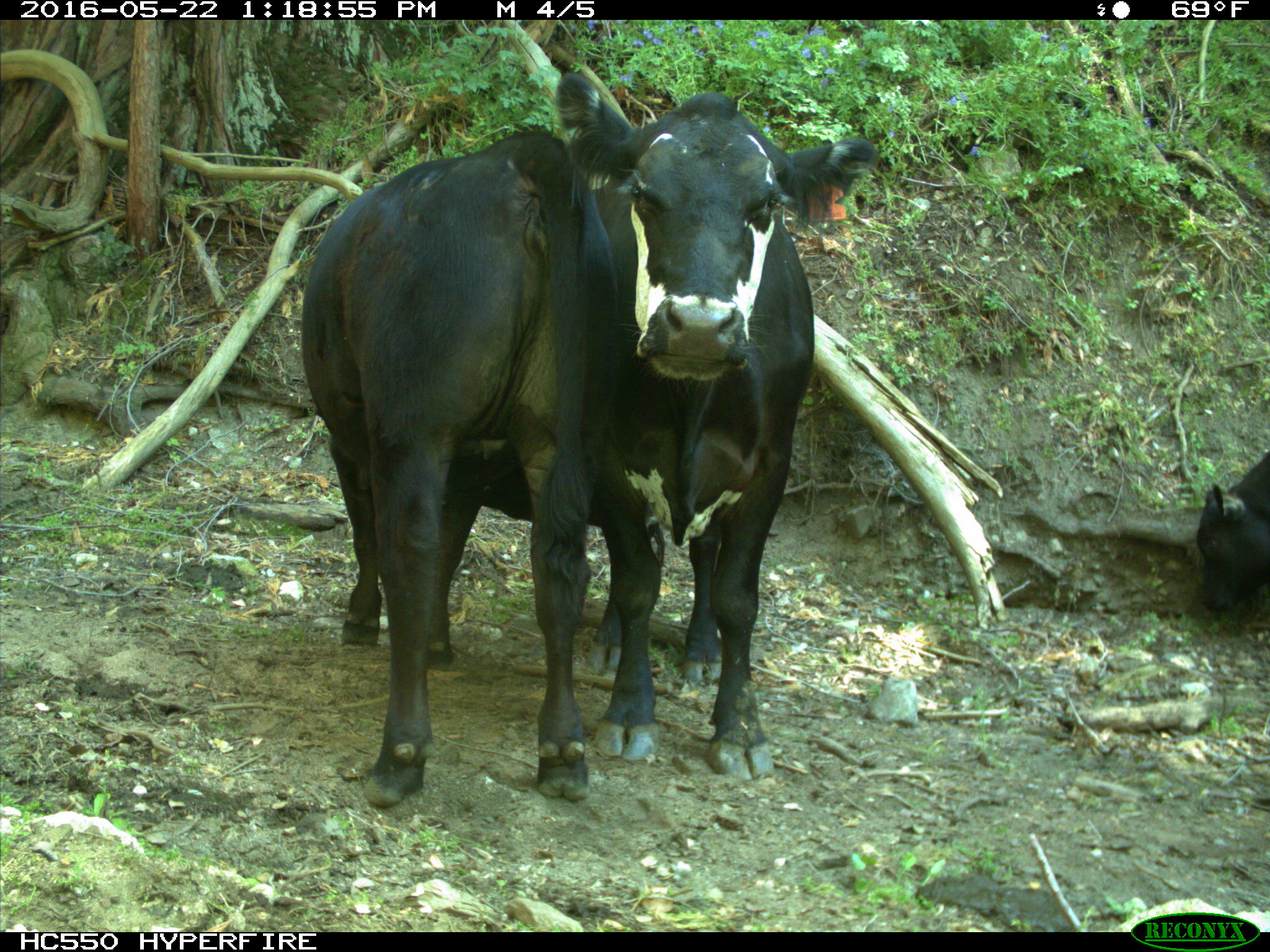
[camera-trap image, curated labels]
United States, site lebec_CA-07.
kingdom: Animalia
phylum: Chordata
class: Mammalia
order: Artiodactyla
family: Bovidae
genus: Bos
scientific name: Bos taurus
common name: domestic cow